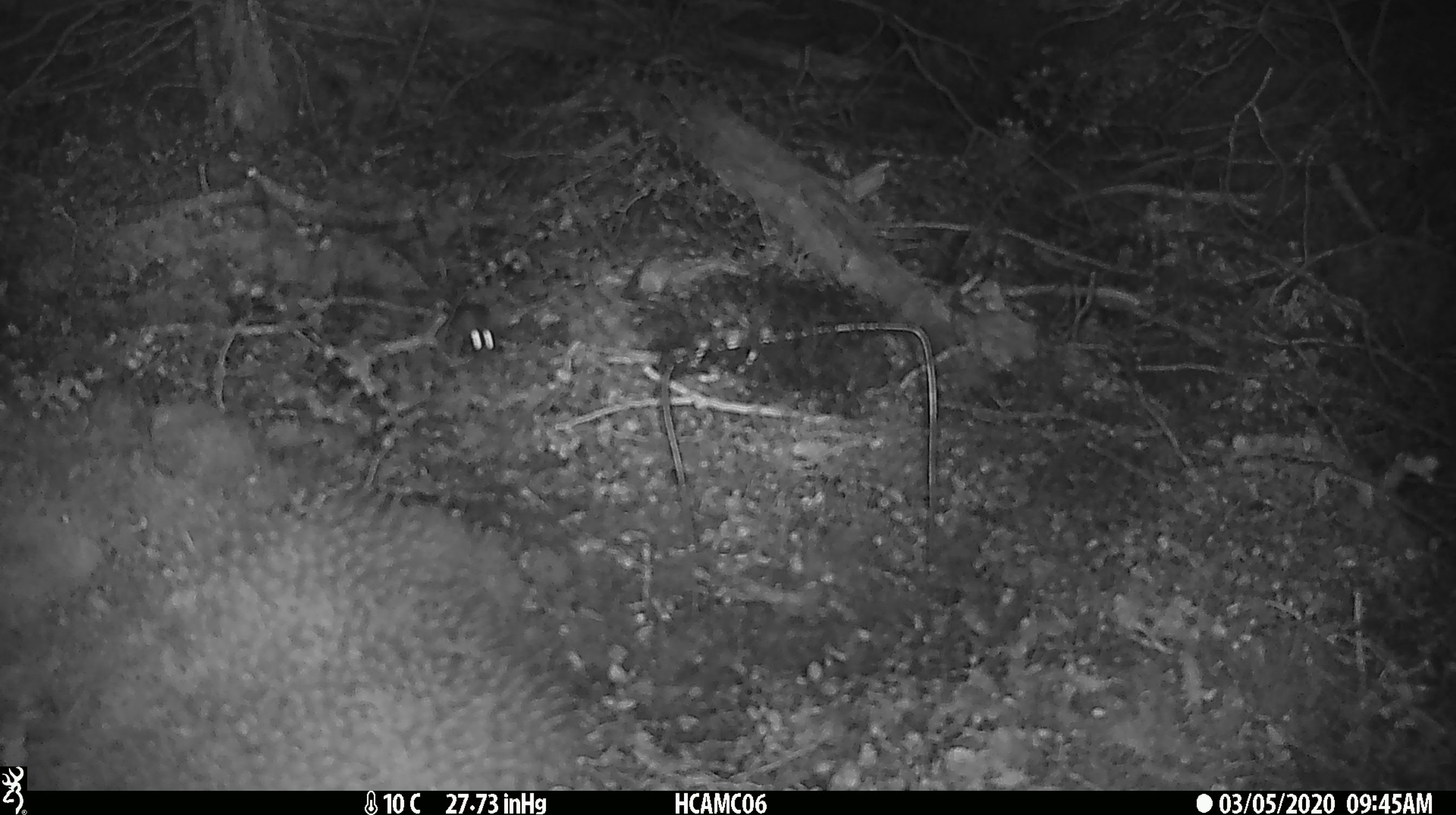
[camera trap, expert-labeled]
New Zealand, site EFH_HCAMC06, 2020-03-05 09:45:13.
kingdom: Animalia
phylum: Chordata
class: Mammalia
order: Rodentia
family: Muridae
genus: Mus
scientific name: Mus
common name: mouse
Mouse (Mus).